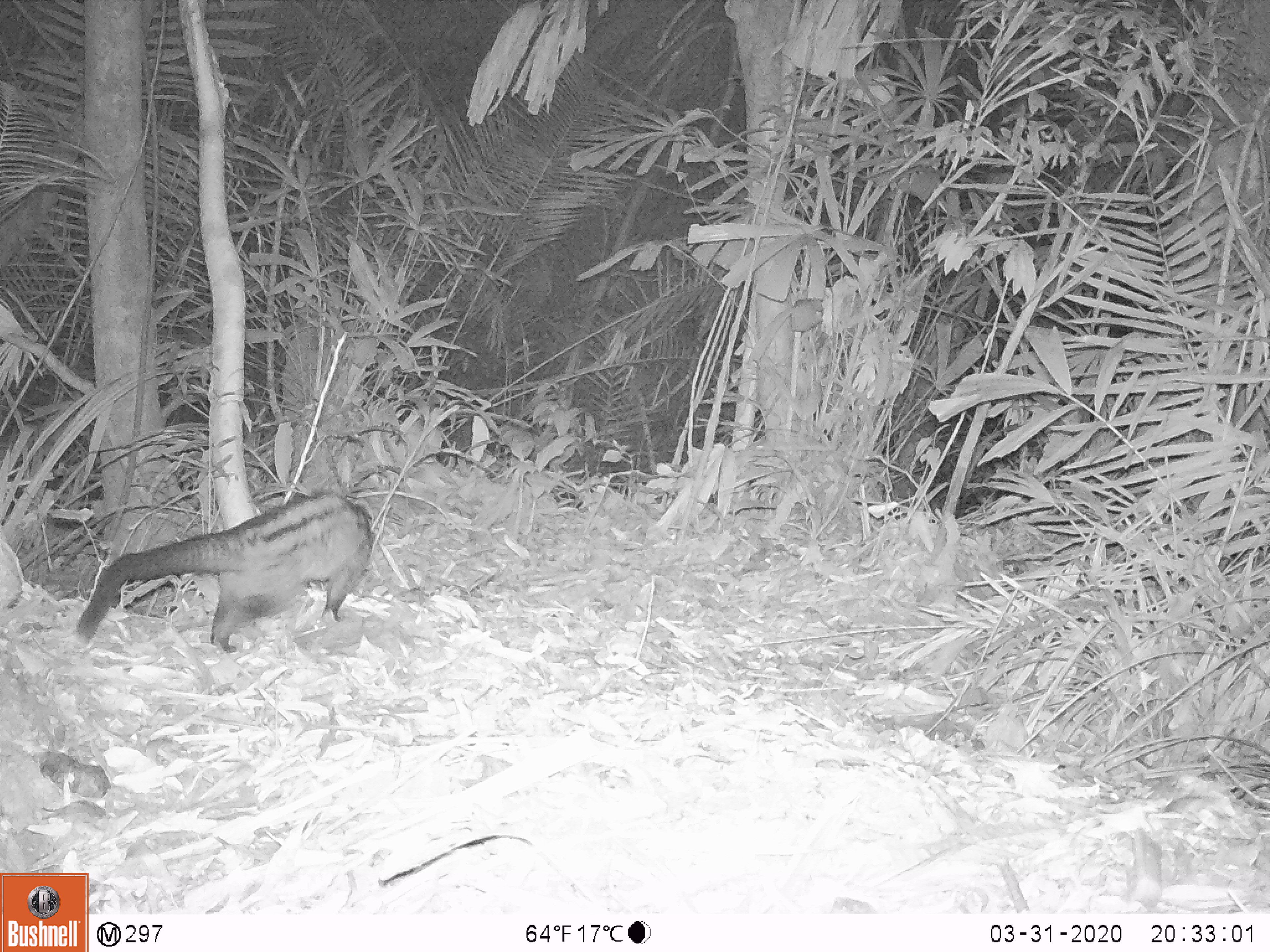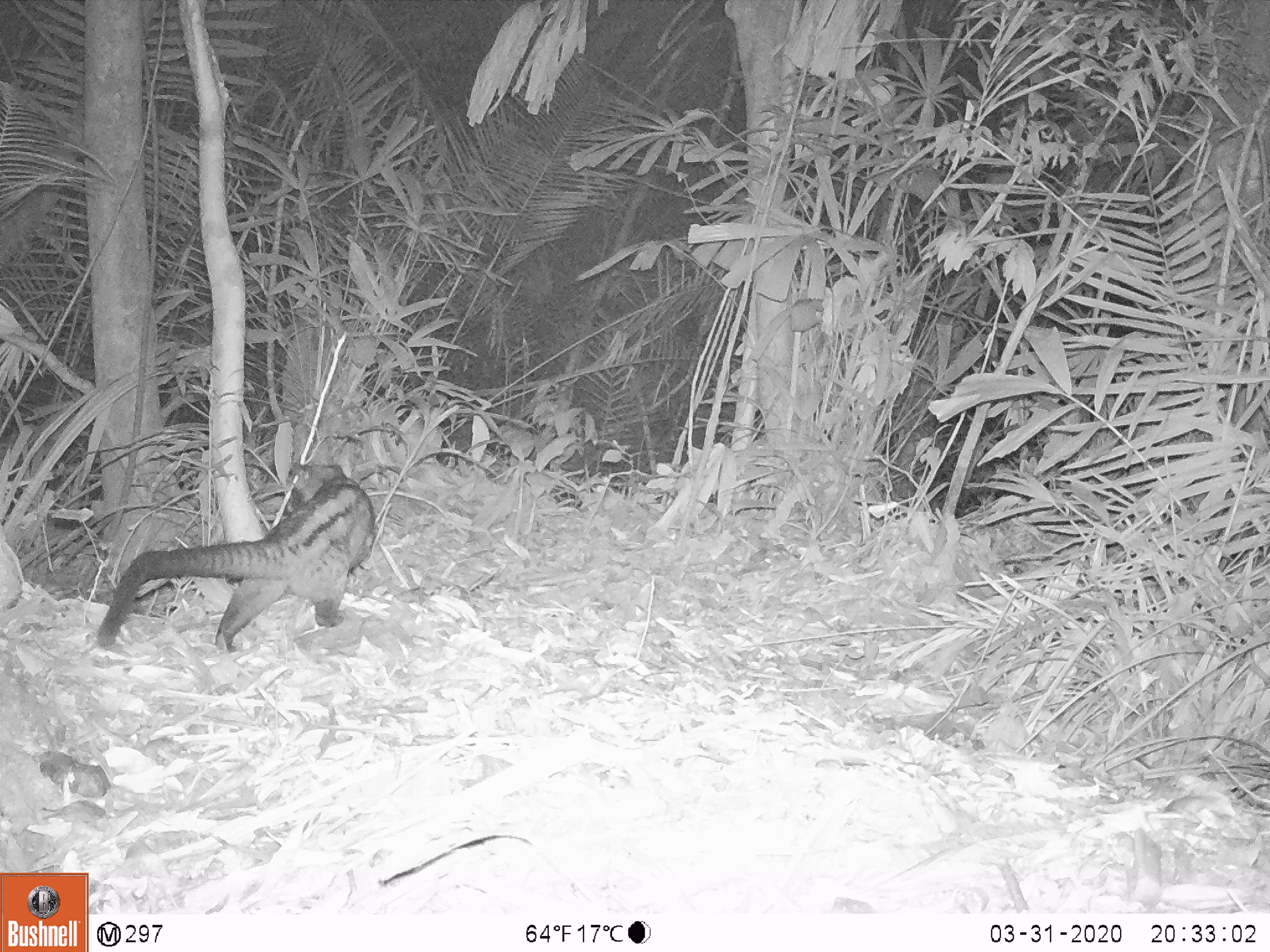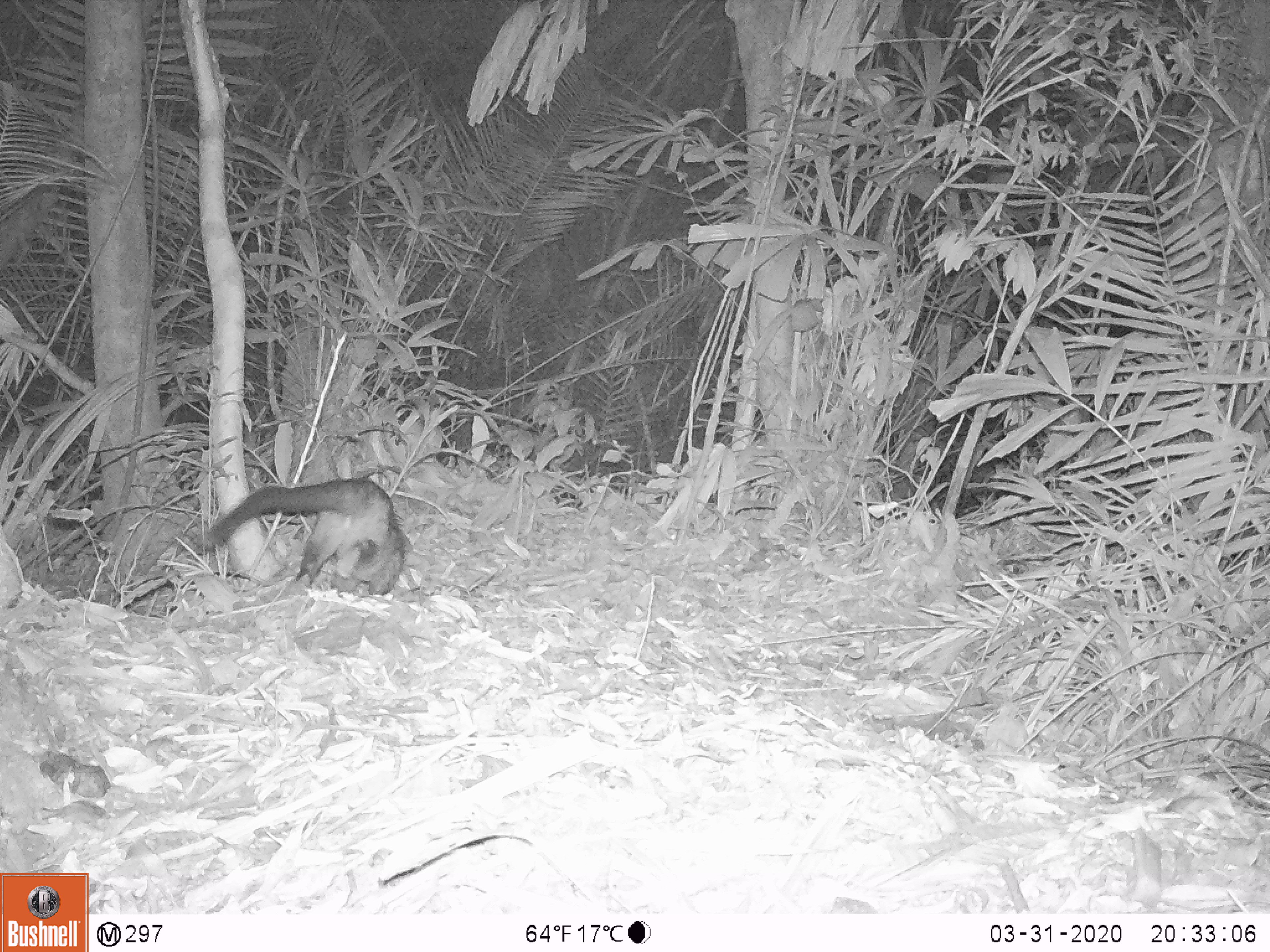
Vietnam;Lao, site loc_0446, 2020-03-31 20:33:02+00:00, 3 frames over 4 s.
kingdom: Animalia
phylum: Chordata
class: Mammalia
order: Carnivora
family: Viverridae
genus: Paradoxurus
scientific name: Paradoxurus hermaphroditus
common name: common palm civet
Common palm civet (Paradoxurus hermaphroditus). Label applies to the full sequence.